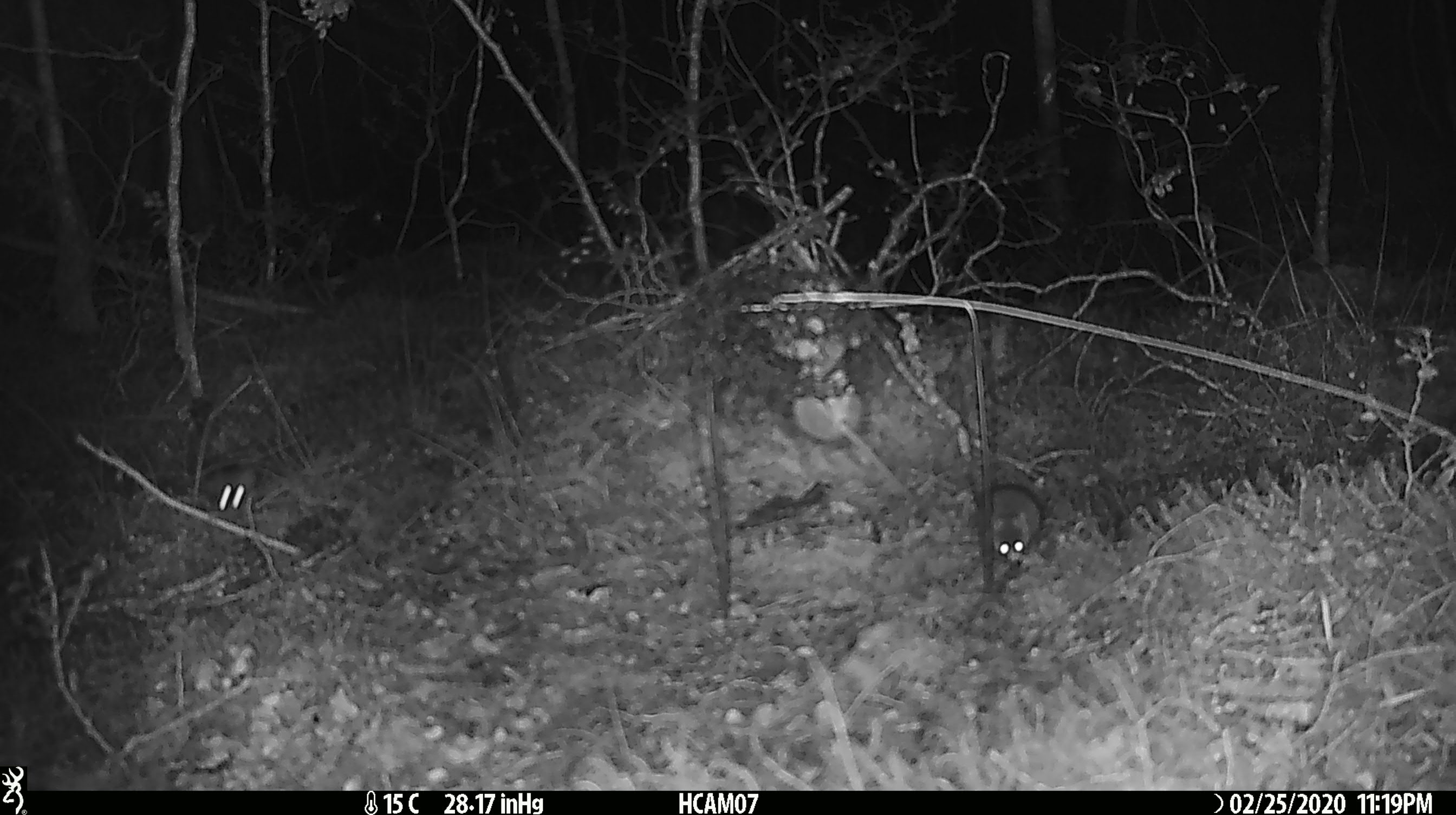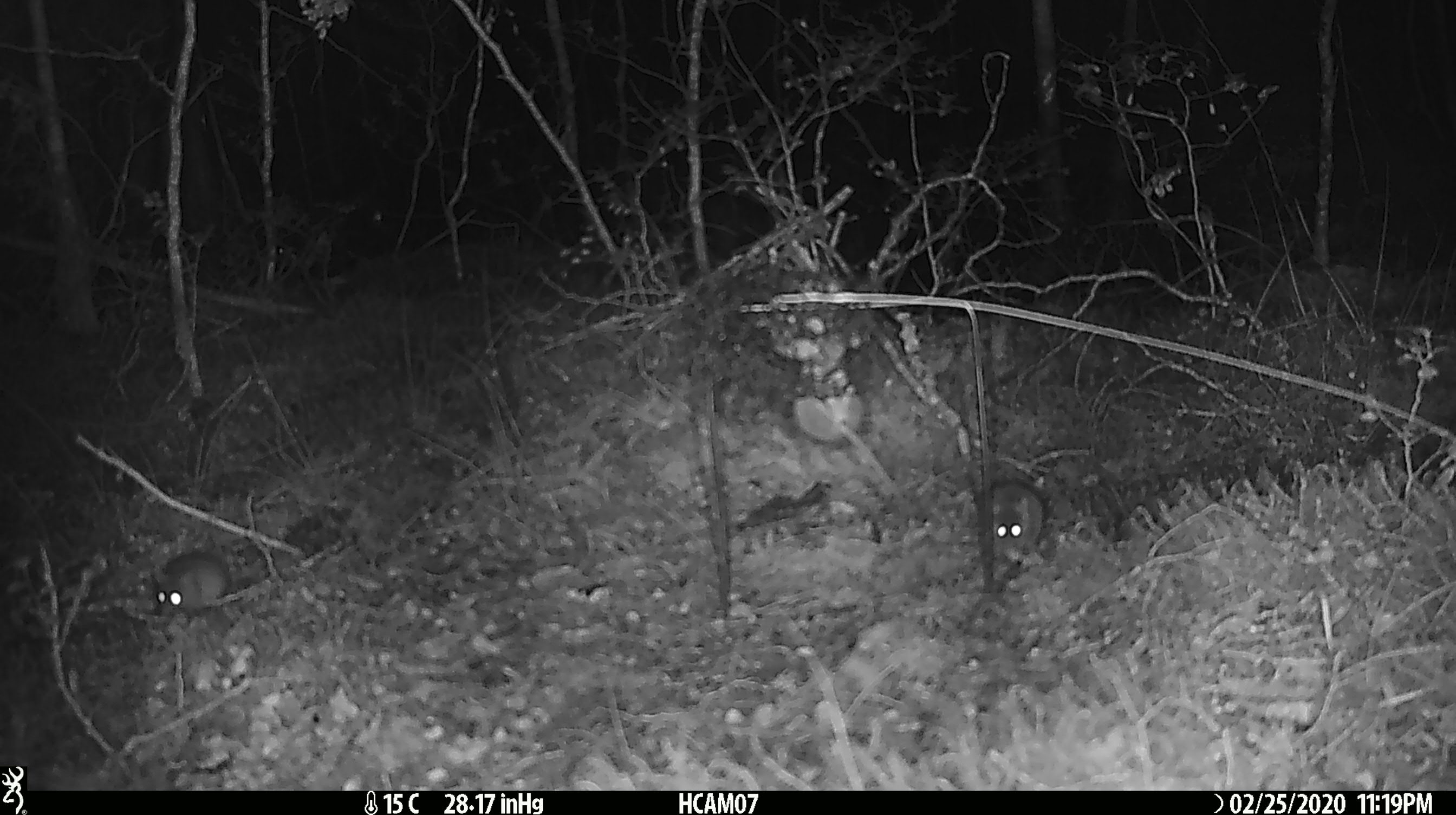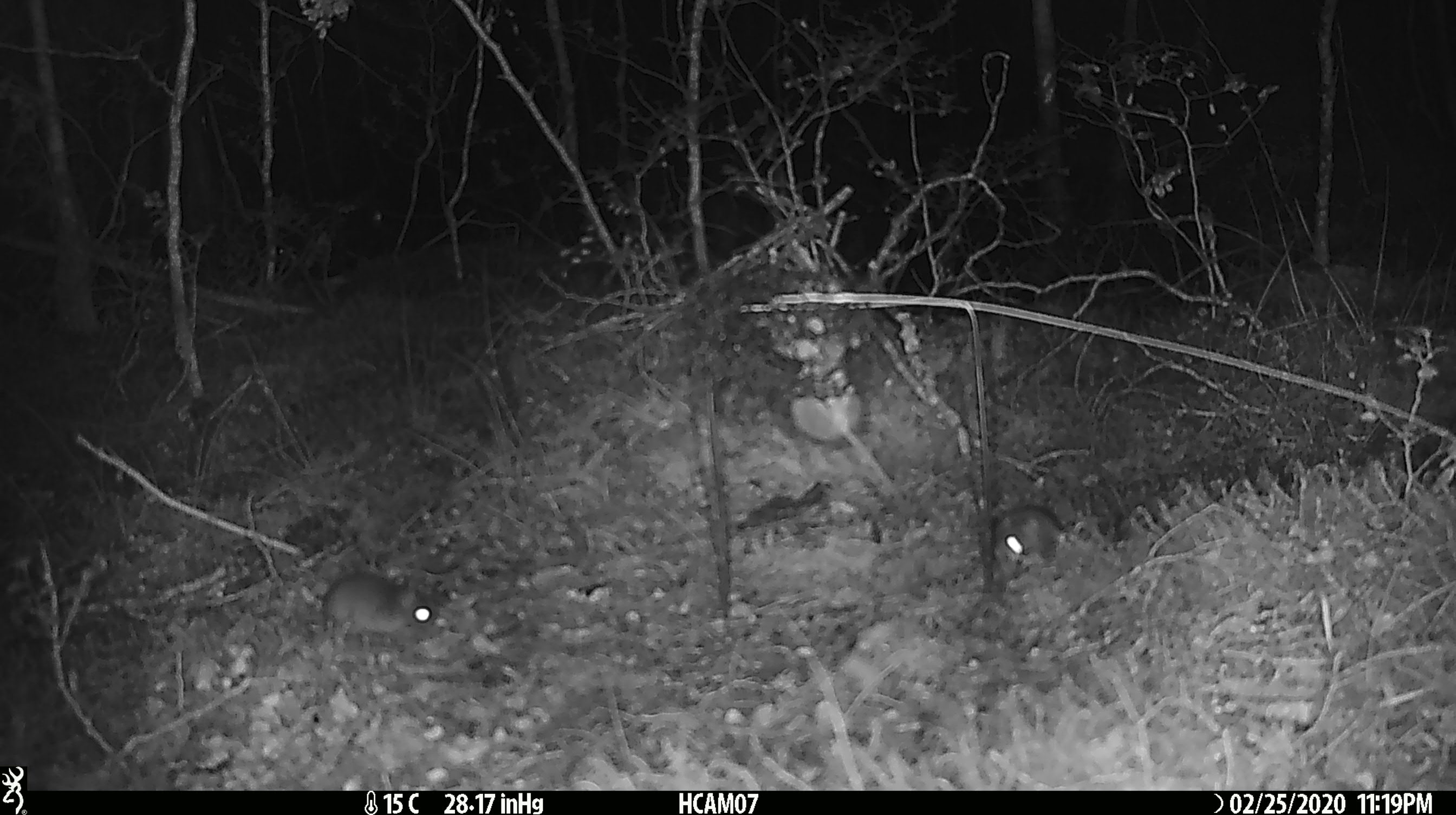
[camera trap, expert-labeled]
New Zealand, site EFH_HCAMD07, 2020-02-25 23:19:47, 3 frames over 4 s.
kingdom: Animalia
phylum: Chordata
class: Mammalia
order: Rodentia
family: Muridae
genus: Mus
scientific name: Mus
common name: mouse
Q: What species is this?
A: Mouse (Mus).